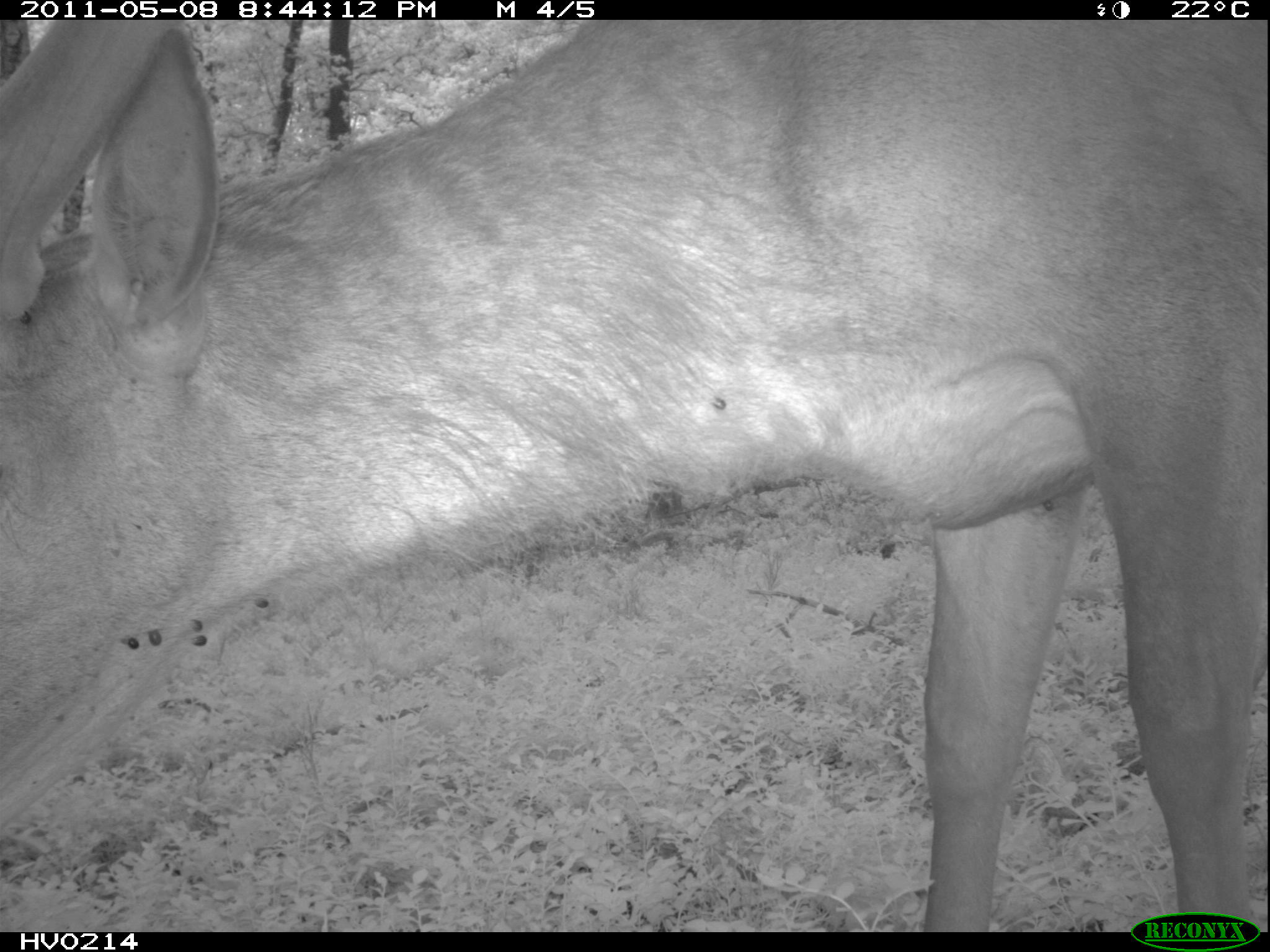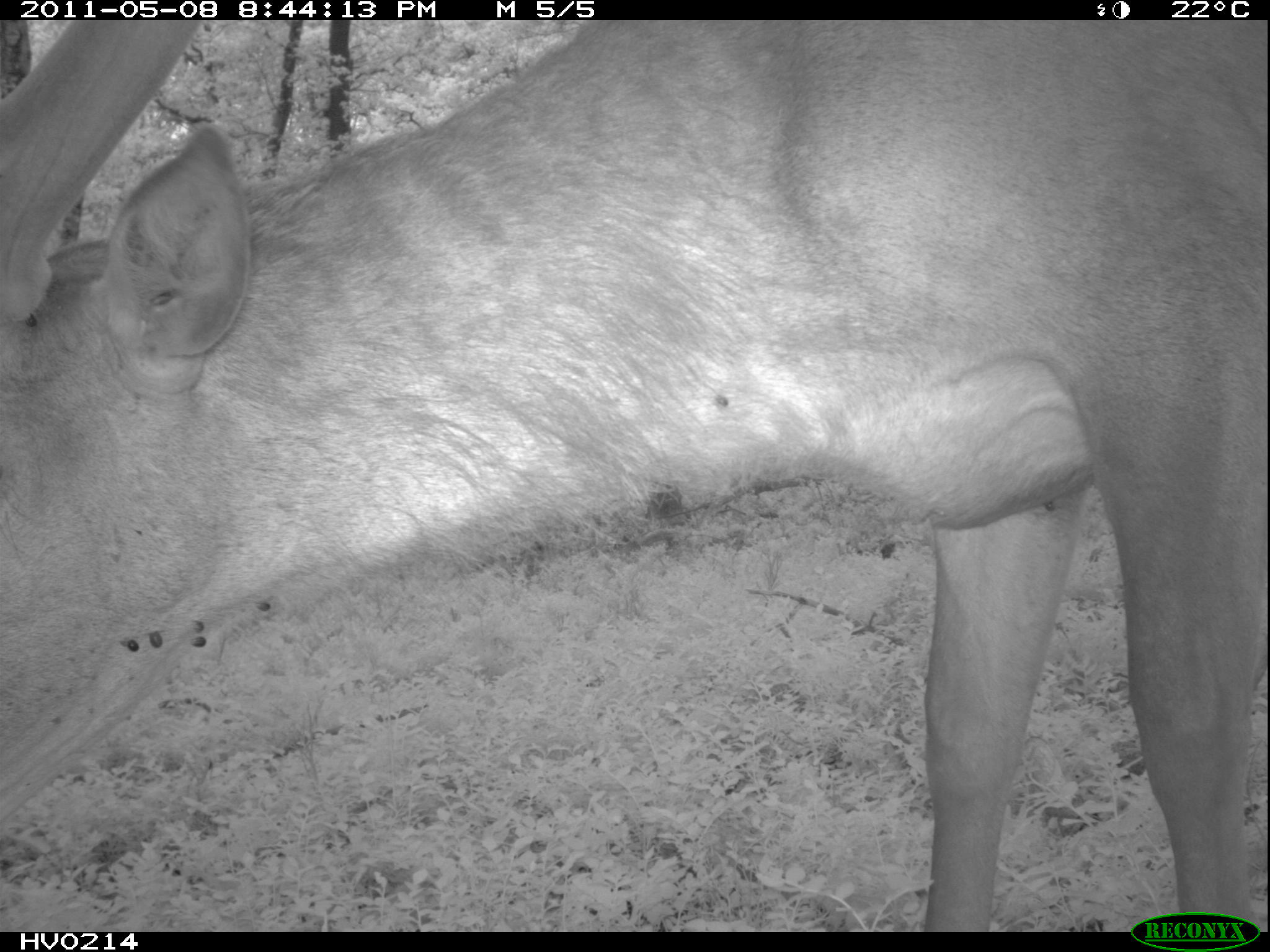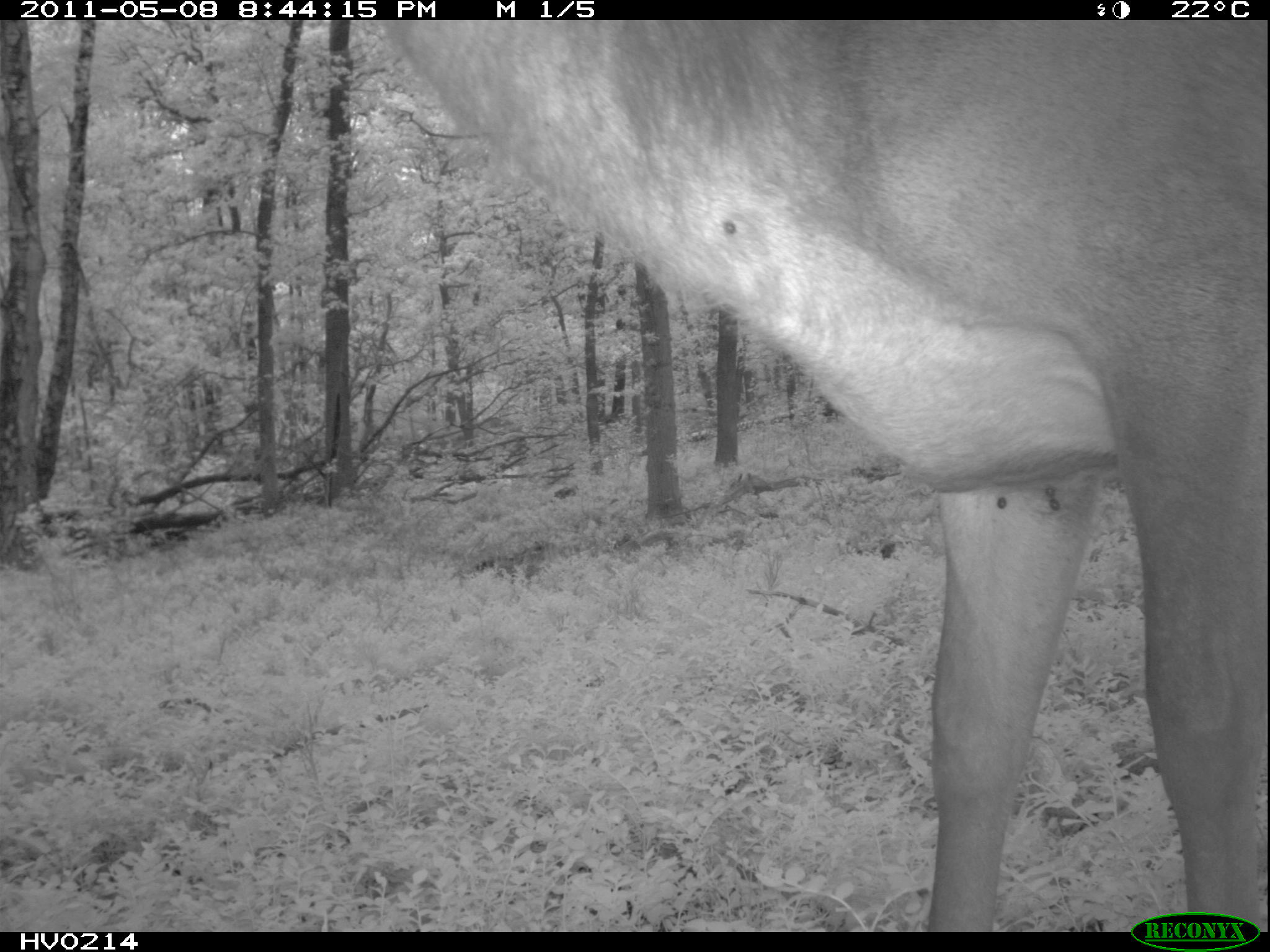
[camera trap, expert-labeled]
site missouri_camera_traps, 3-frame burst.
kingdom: Animalia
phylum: Chordata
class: Mammalia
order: Artiodactyla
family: Cervidae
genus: Cervus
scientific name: Cervus elaphus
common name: red deer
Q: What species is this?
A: Red deer (Cervus elaphus).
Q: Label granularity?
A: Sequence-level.